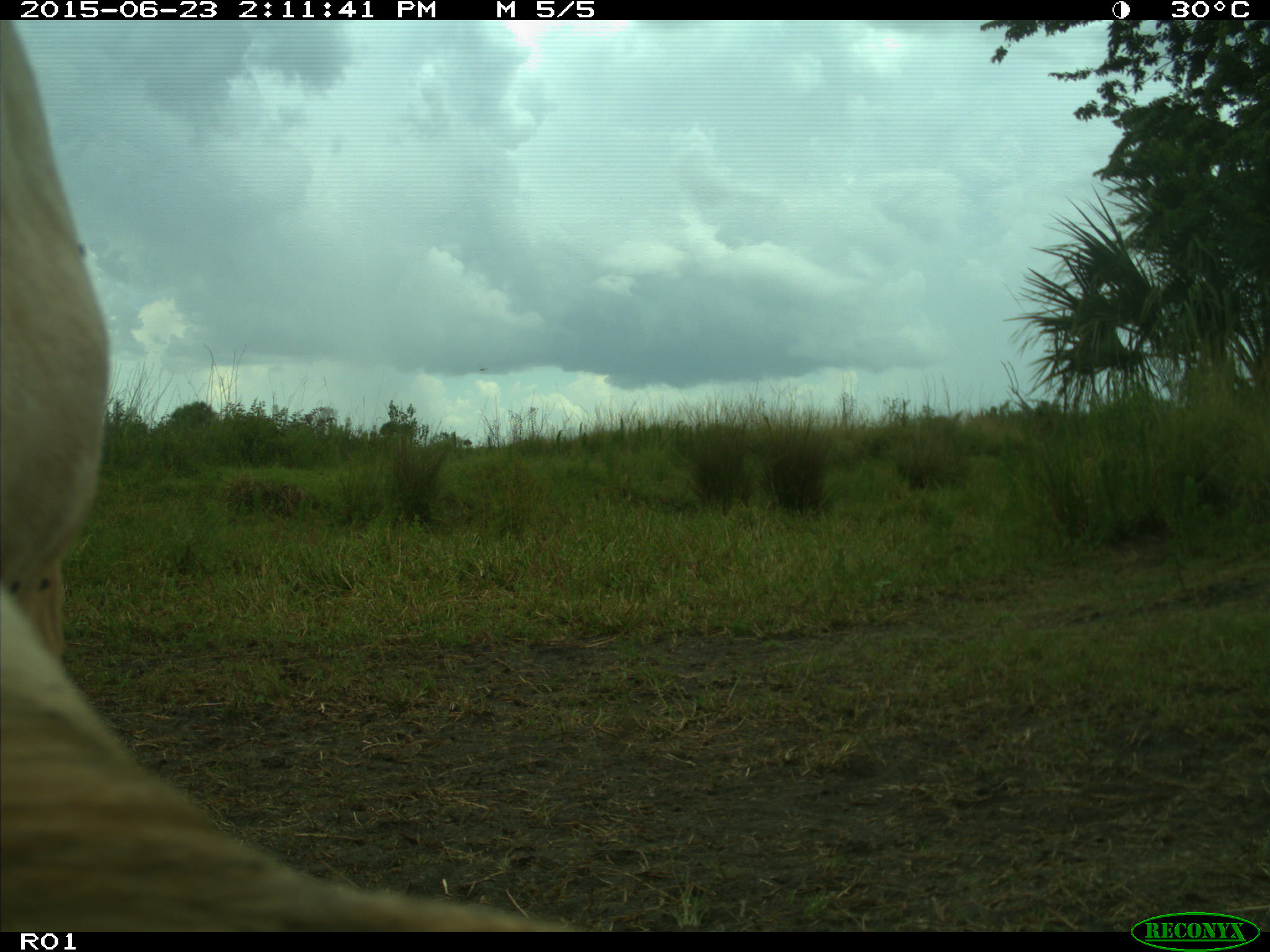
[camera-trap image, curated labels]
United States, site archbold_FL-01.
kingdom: Animalia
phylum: Chordata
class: Mammalia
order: Artiodactyla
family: Bovidae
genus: Bos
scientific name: Bos taurus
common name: domestic cow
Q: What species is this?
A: Bos taurus (domestic cow).